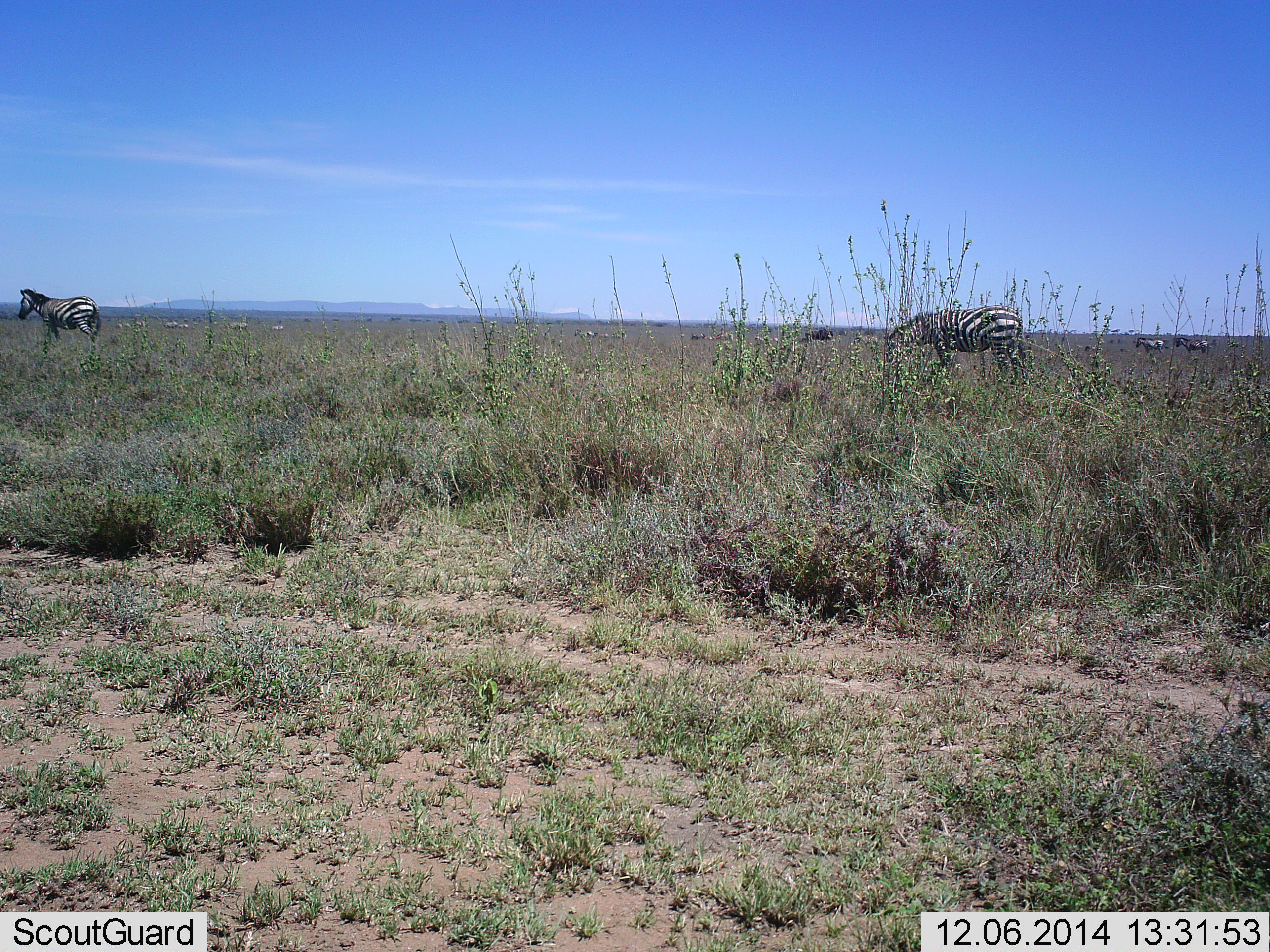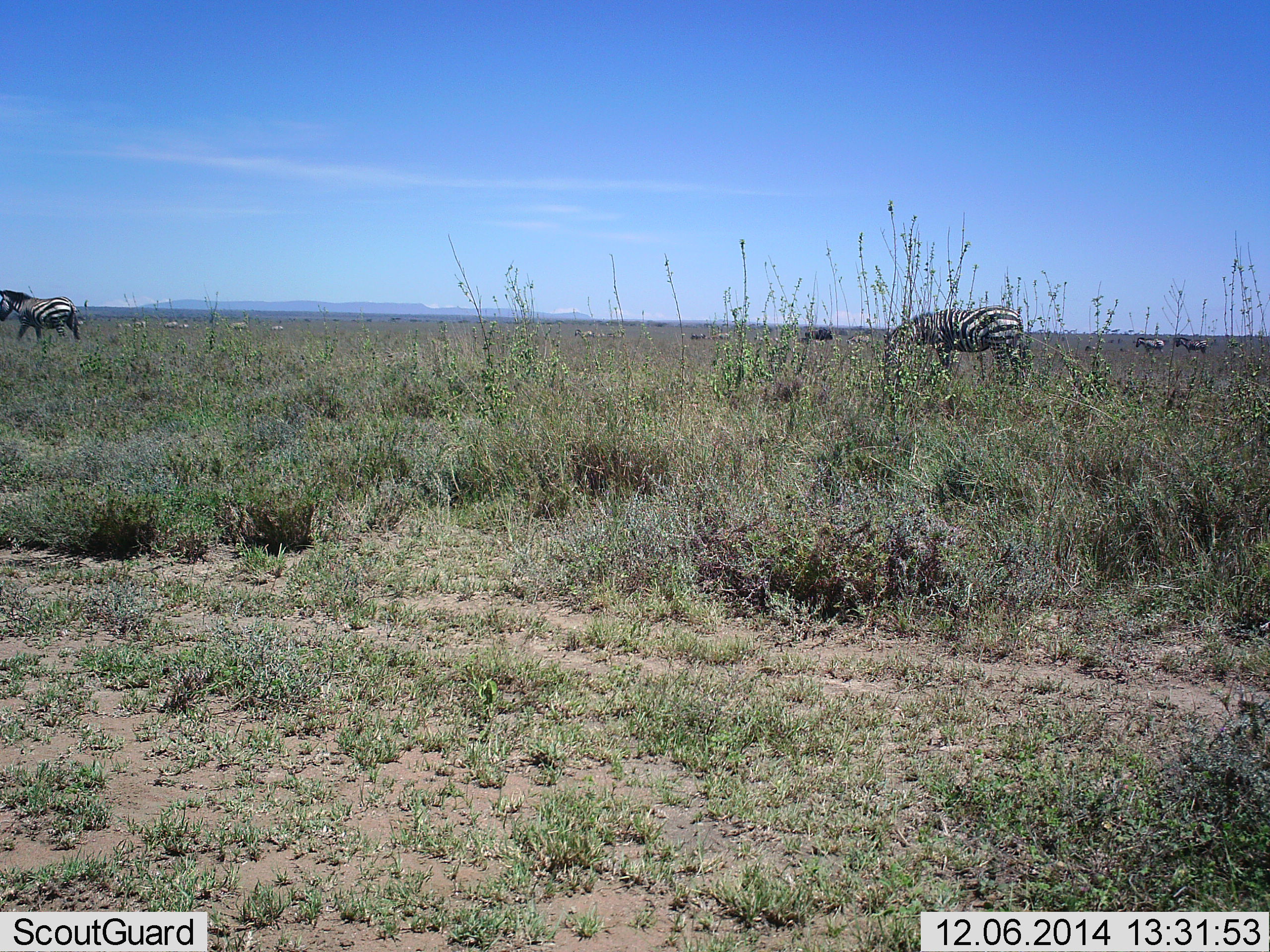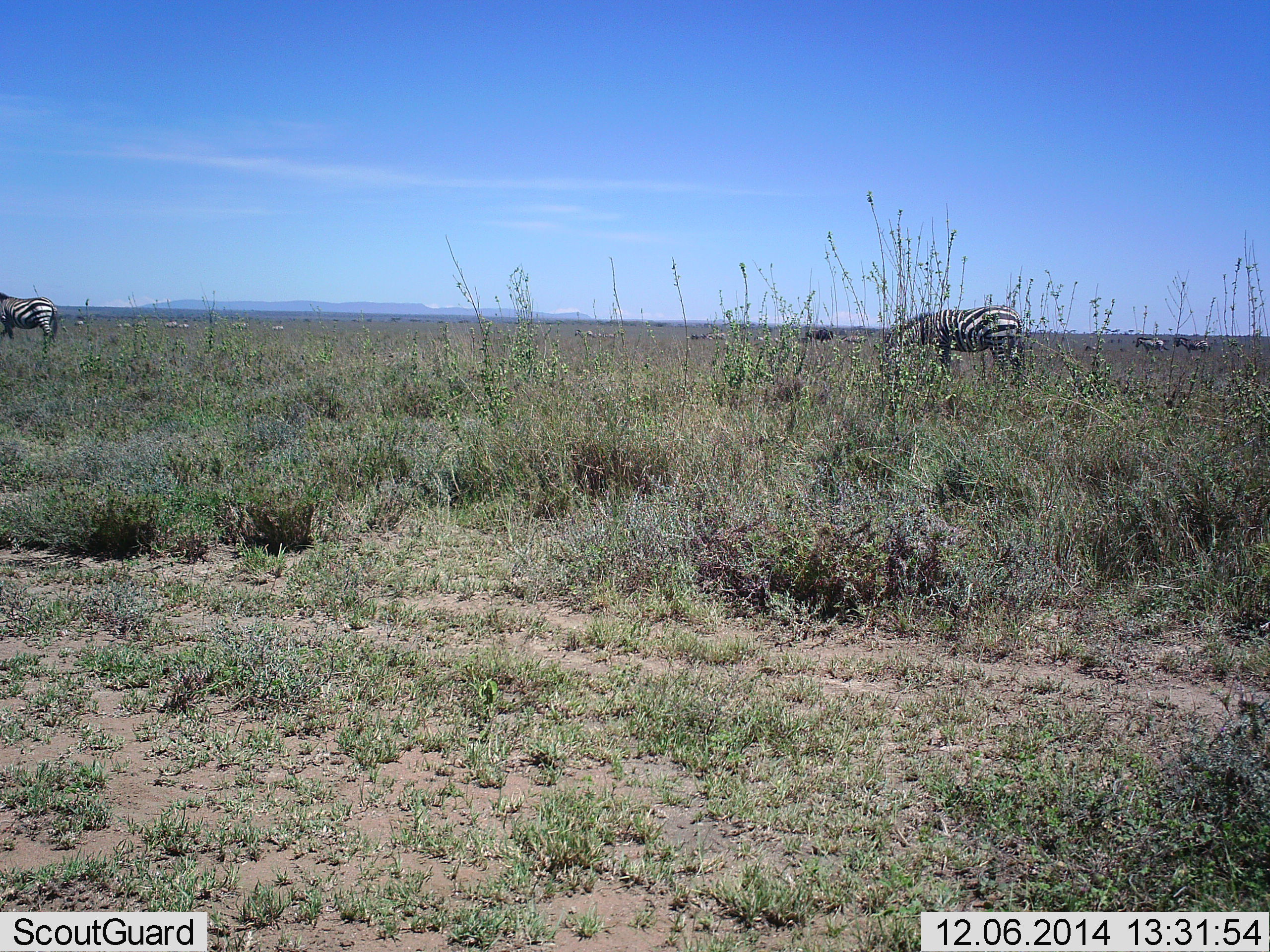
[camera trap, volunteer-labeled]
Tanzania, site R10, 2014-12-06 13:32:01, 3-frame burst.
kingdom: Animalia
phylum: Chordata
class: Mammalia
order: Perissodactyla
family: Equidae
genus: Equus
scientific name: Equus quagga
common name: plains zebra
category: zebra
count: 5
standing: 60%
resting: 0%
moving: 80%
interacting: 0%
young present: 0%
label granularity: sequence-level